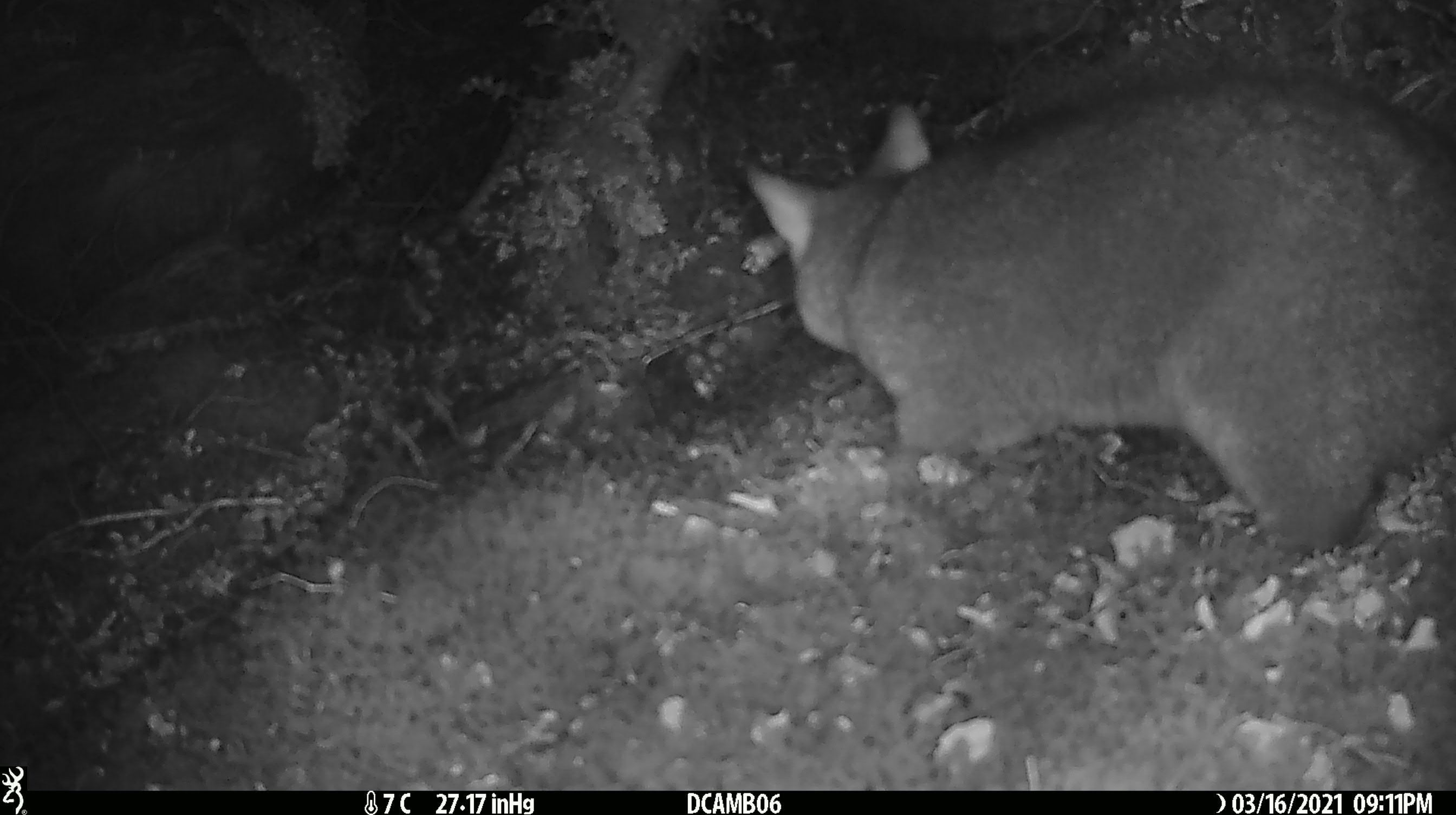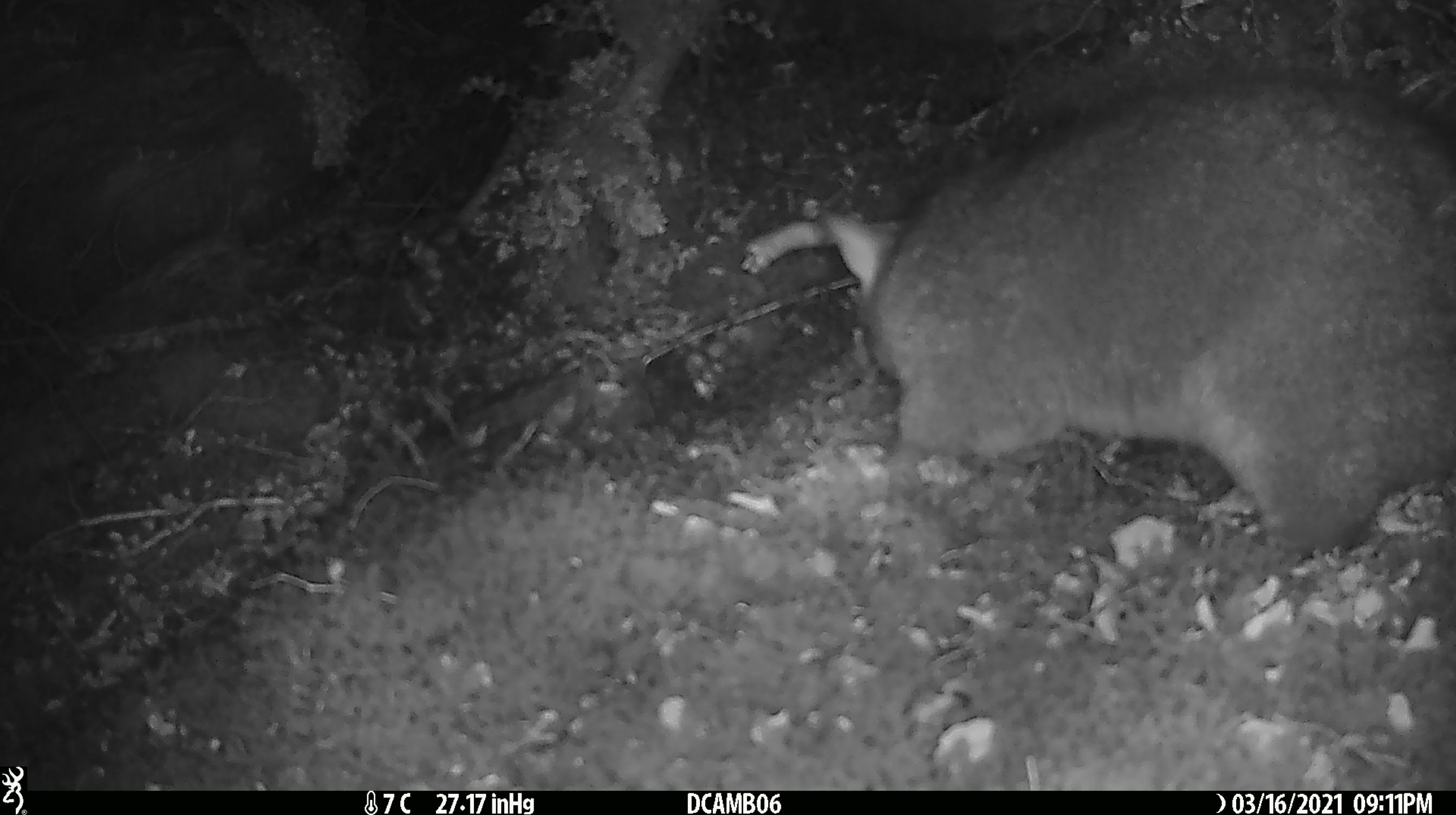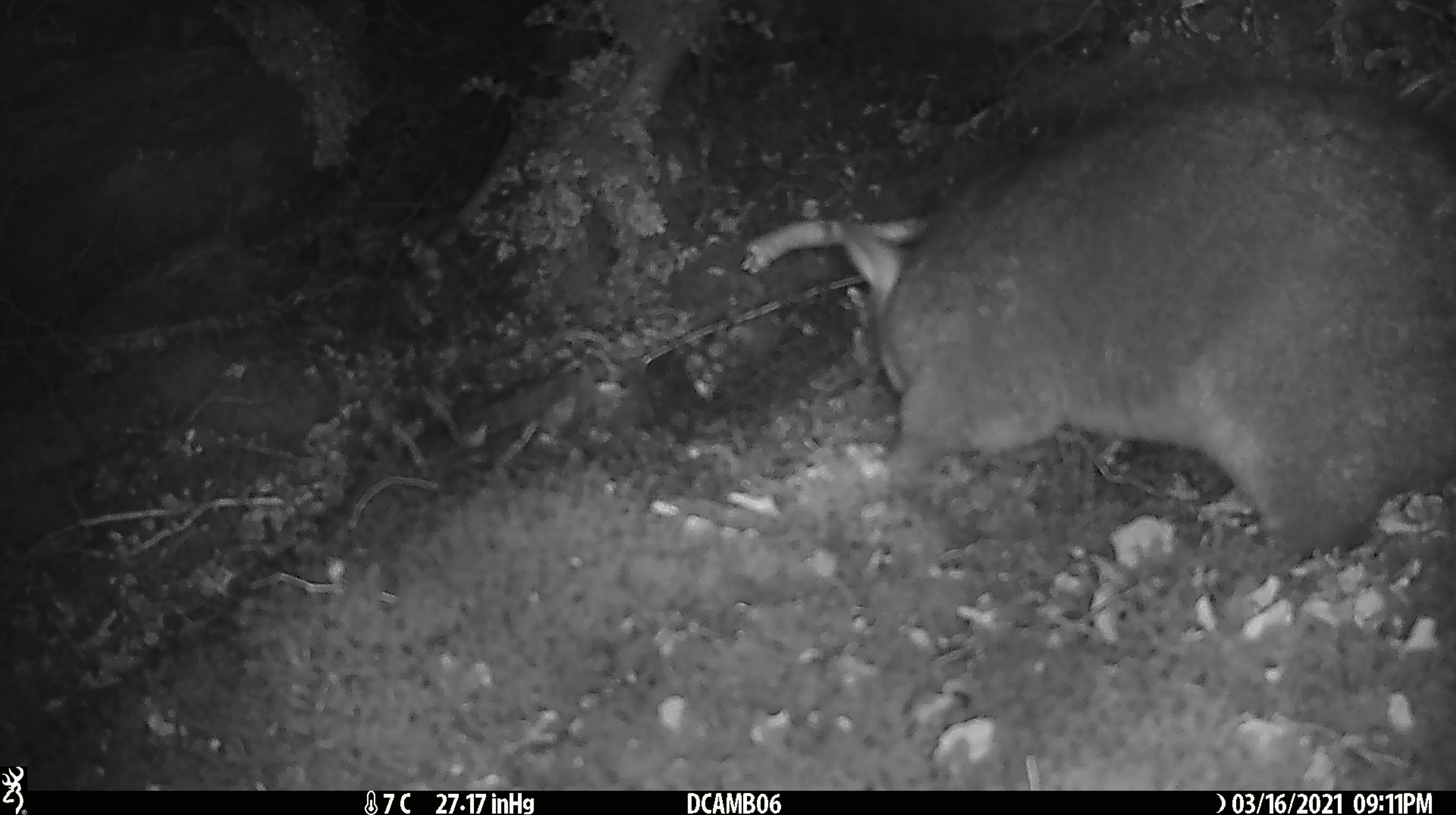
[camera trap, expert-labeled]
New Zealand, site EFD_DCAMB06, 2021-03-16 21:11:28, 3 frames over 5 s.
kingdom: Animalia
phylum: Chordata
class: Mammalia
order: Diprotodontia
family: Phalangeridae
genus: Trichosurus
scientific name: Trichosurus vulpecula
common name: common brushtail possum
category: possum